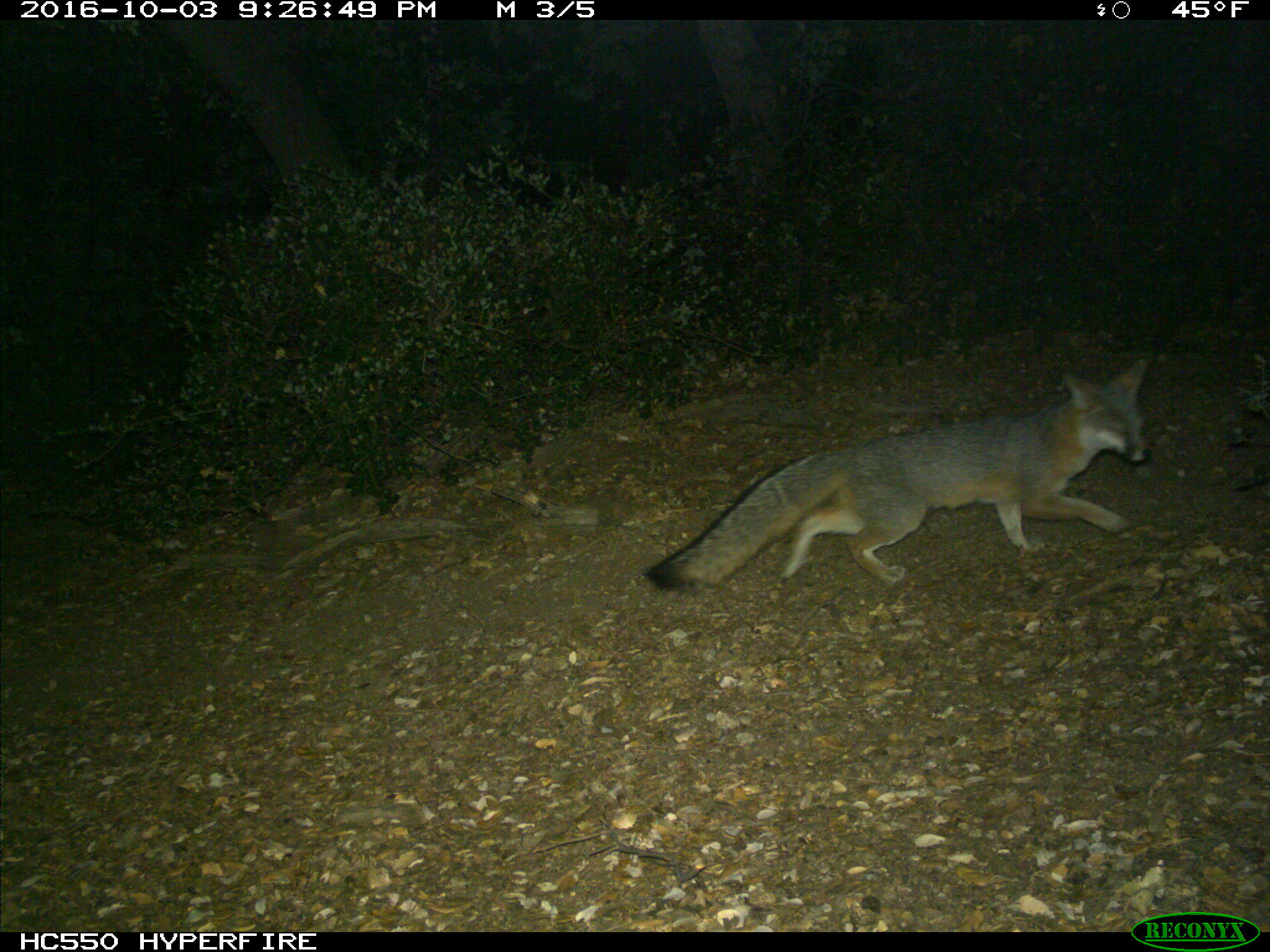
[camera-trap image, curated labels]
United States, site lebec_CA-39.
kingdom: Animalia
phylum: Chordata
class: Mammalia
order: Carnivora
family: Canidae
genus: Urocyon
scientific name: Urocyon cinereoargenteus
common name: gray fox